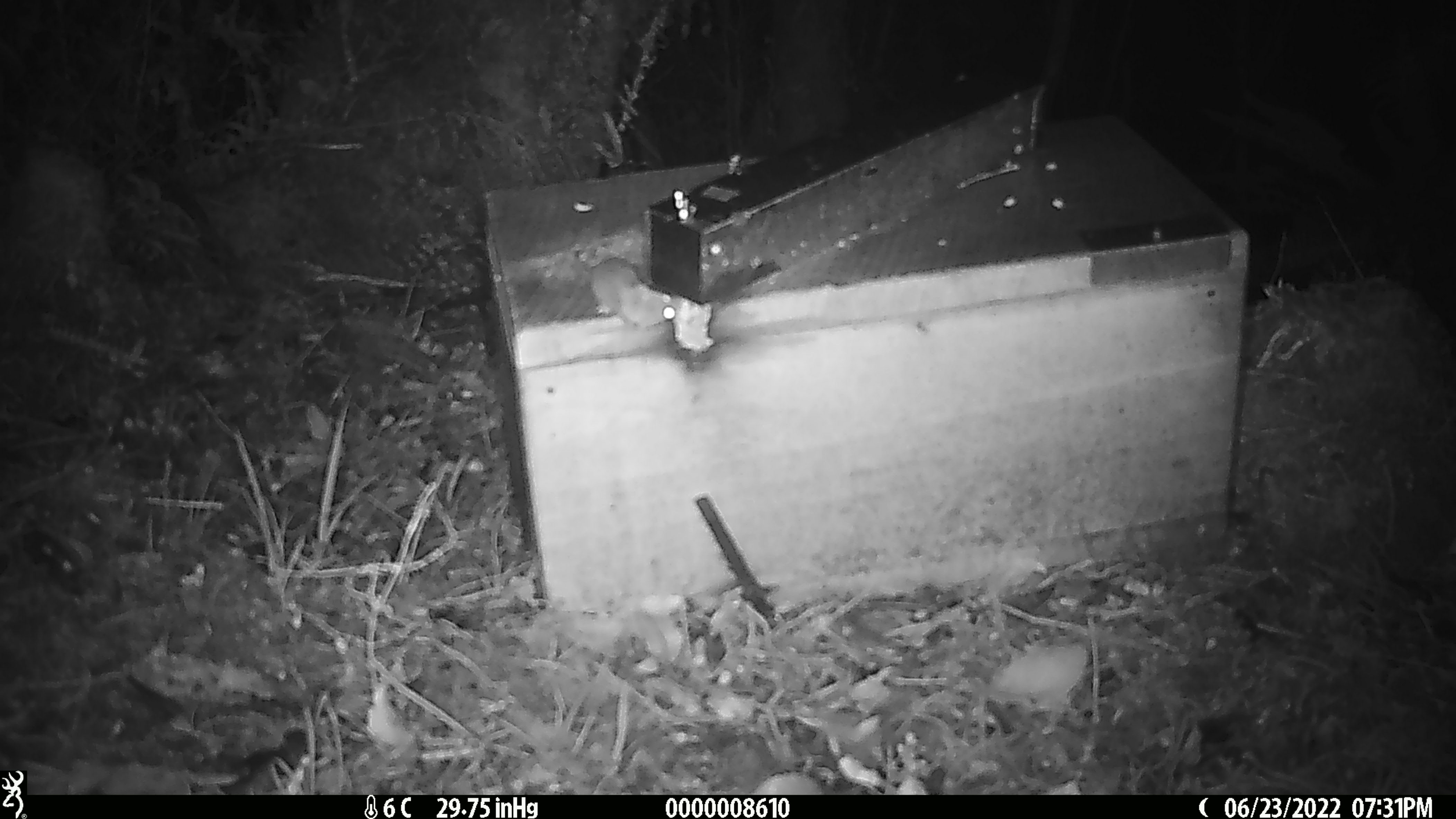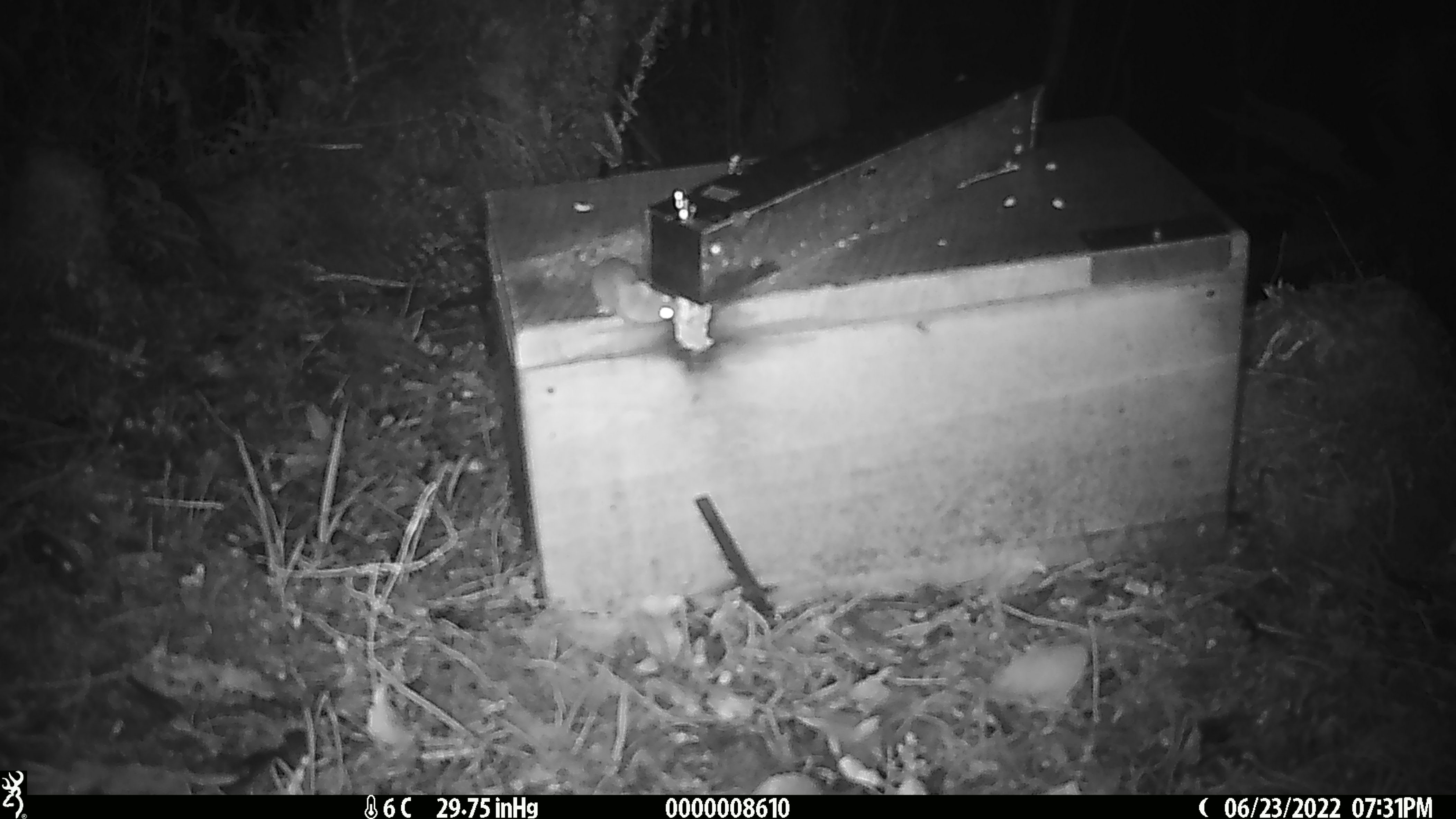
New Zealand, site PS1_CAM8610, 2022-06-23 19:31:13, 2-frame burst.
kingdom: Animalia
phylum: Chordata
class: Mammalia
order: Rodentia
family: Muridae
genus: Mus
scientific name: Mus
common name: mouse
Mouse (Mus).